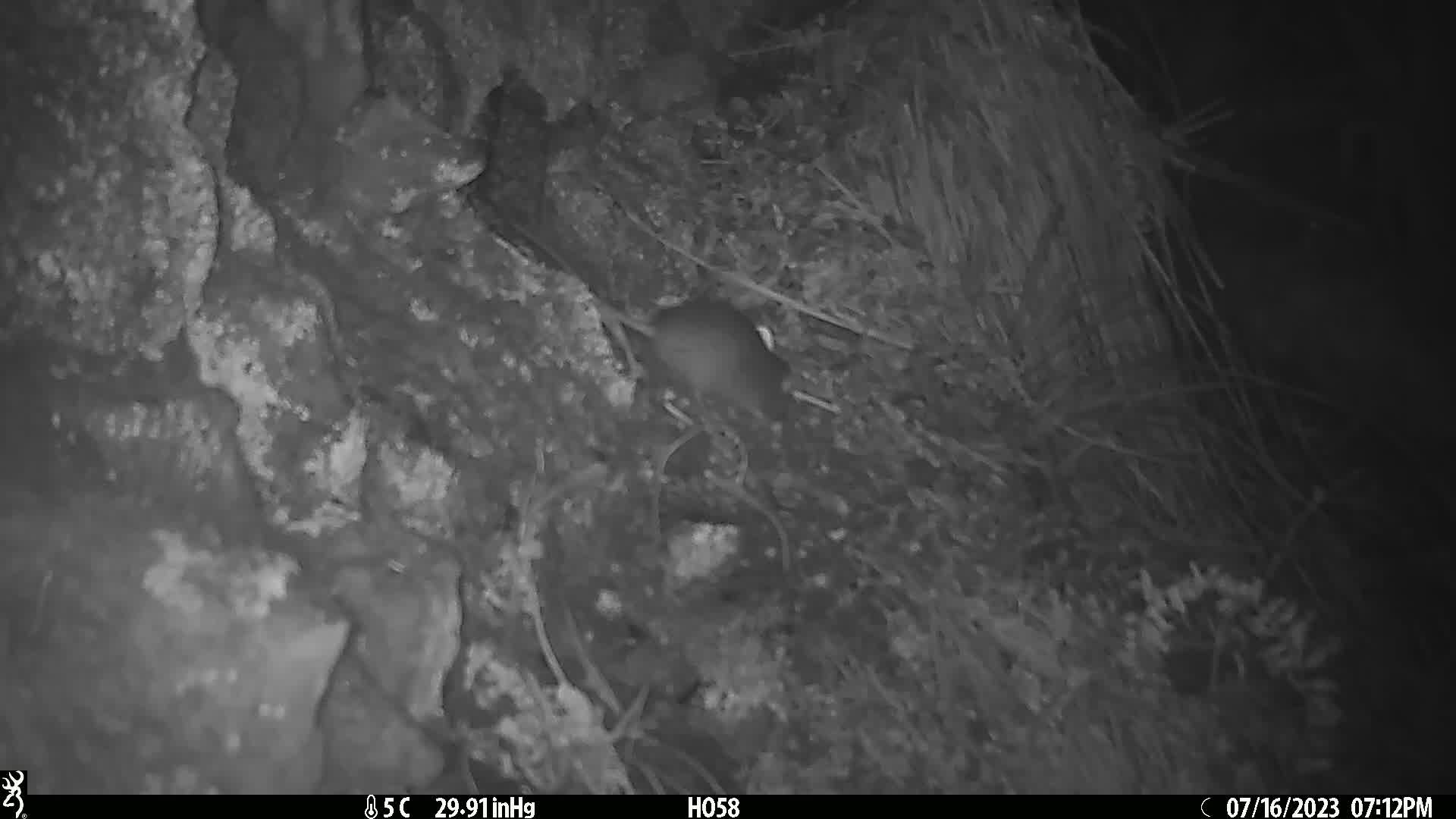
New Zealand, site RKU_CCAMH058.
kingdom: Animalia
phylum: Chordata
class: Mammalia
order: Rodentia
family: Muridae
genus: Rattus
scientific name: Rattus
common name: rat